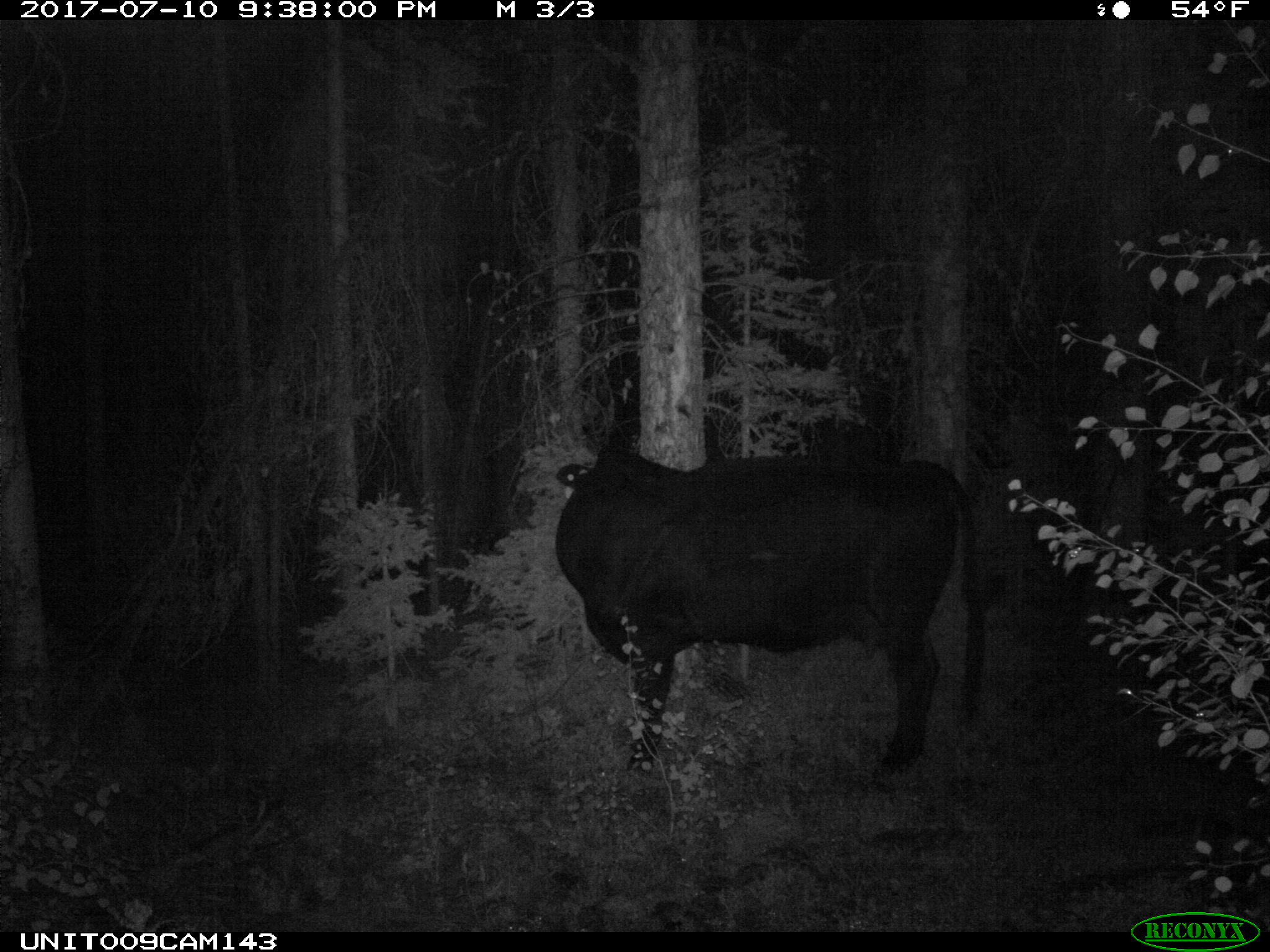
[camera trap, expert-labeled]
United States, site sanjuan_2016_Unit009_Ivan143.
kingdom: Animalia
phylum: Chordata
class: Mammalia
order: Artiodactyla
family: Bovidae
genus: Bos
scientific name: Bos taurus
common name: domestic cow